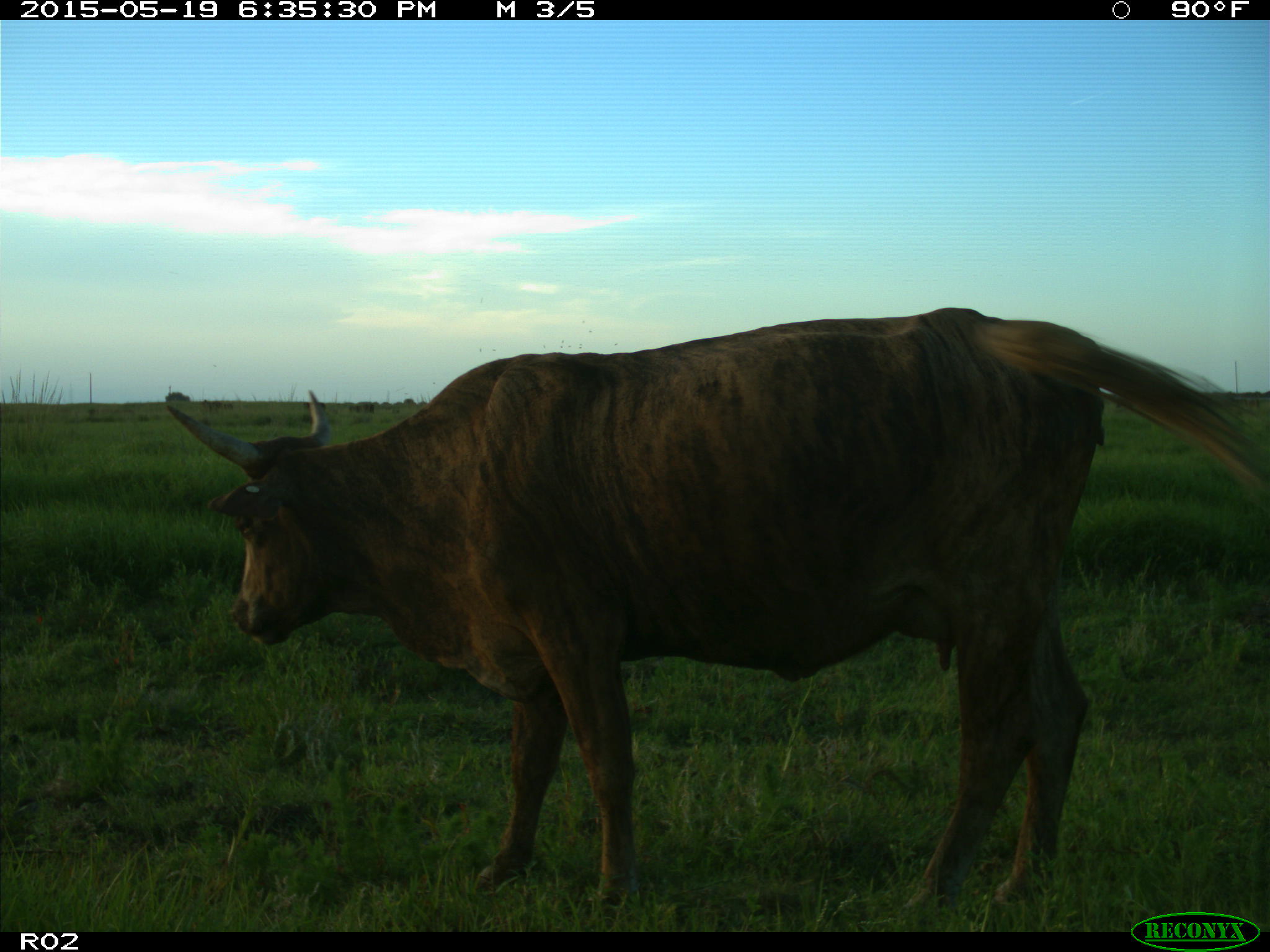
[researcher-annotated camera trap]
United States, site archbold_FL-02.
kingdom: Animalia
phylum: Chordata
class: Mammalia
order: Artiodactyla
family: Bovidae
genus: Bos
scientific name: Bos taurus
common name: domestic cow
Bos taurus (domestic cow).